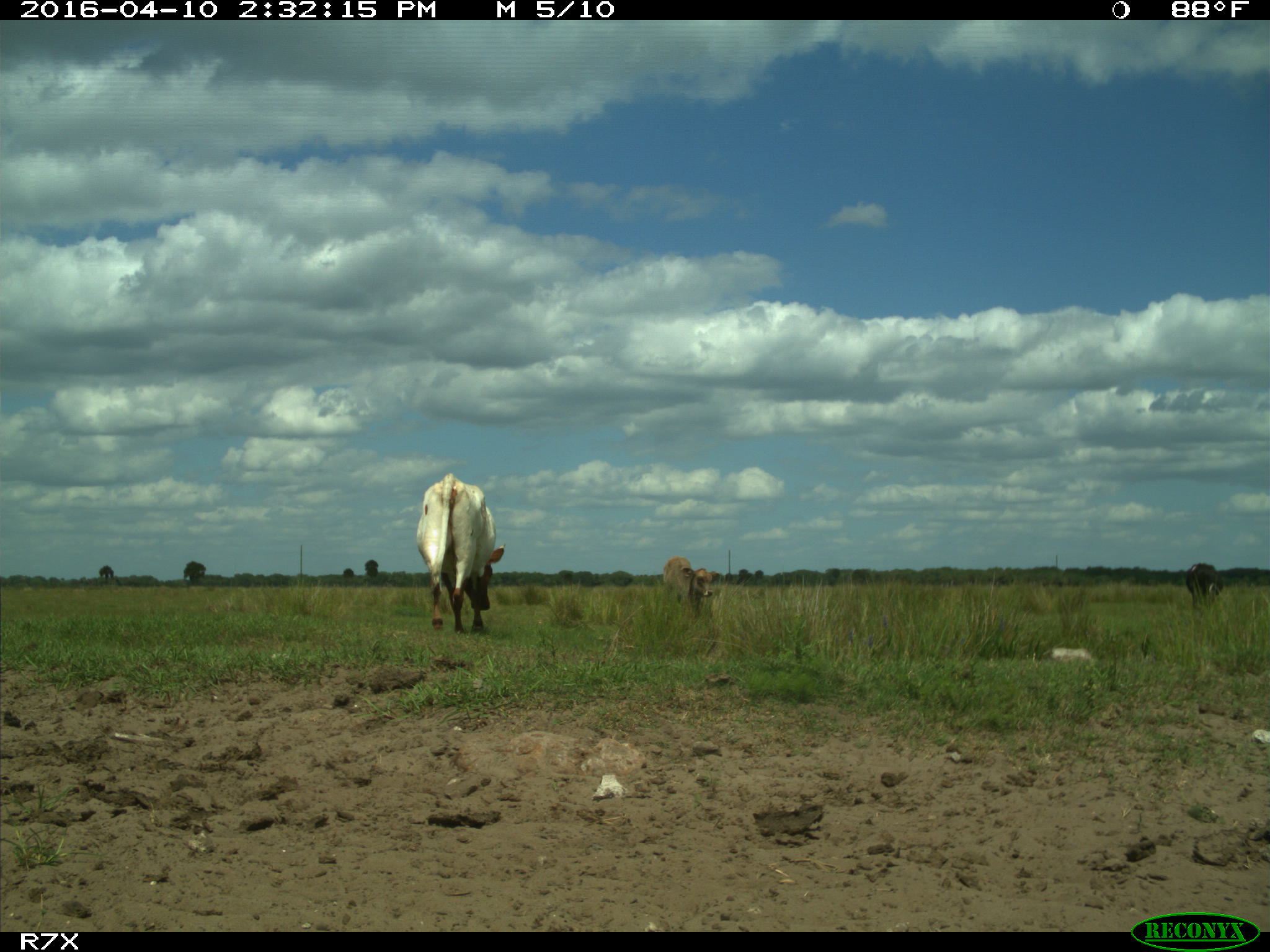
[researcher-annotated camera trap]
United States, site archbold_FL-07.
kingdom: Animalia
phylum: Chordata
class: Mammalia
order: Artiodactyla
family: Bovidae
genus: Bos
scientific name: Bos taurus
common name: domestic cow